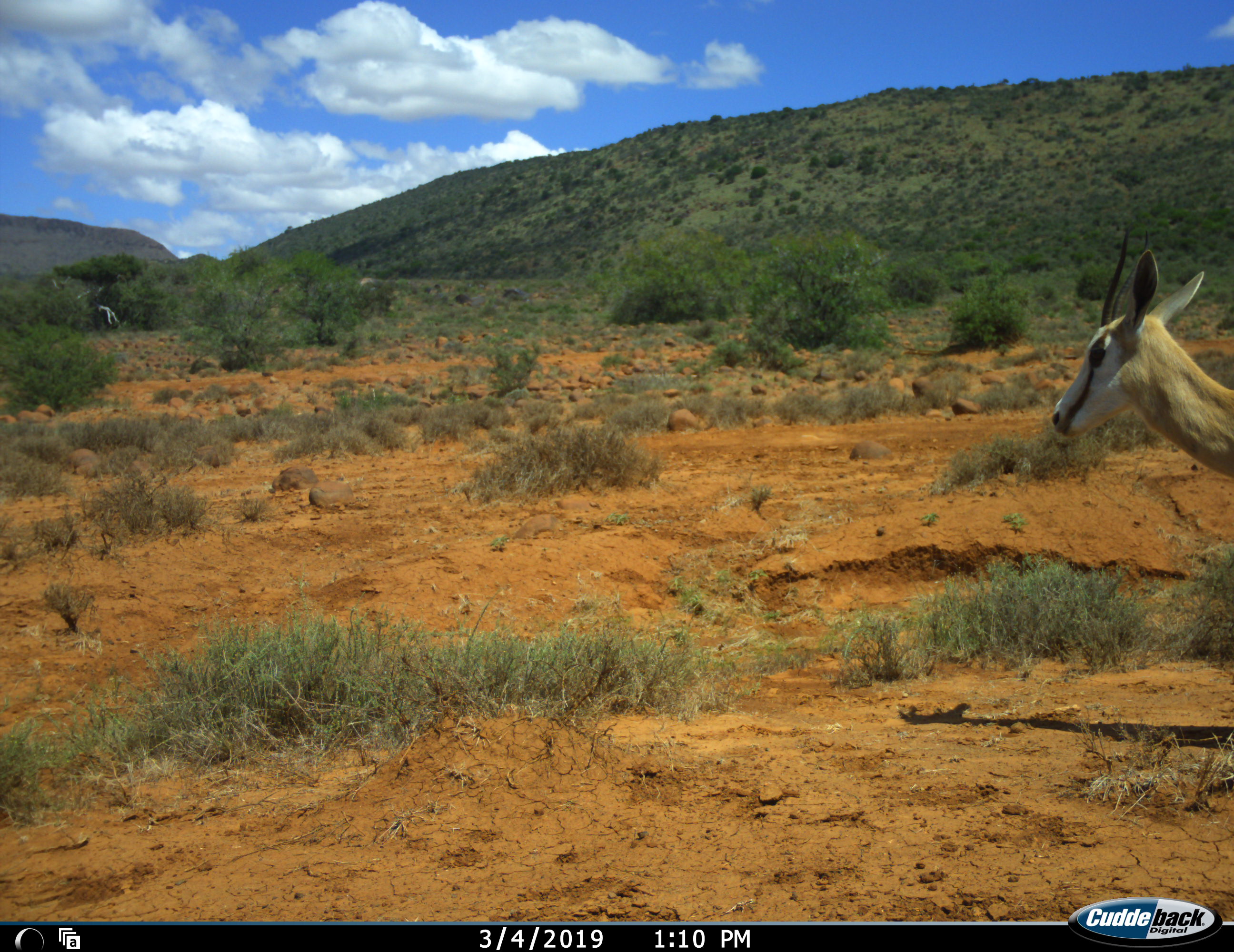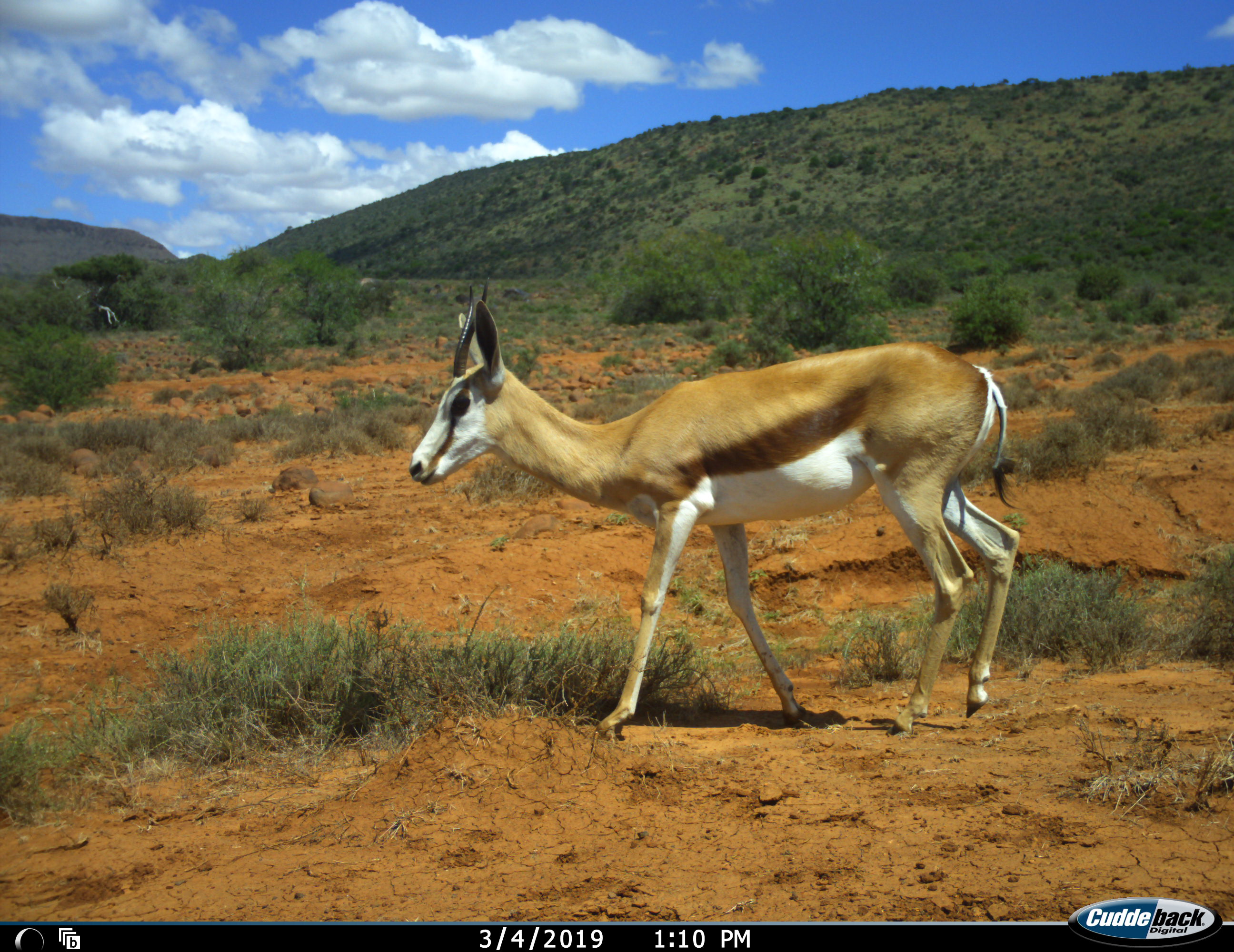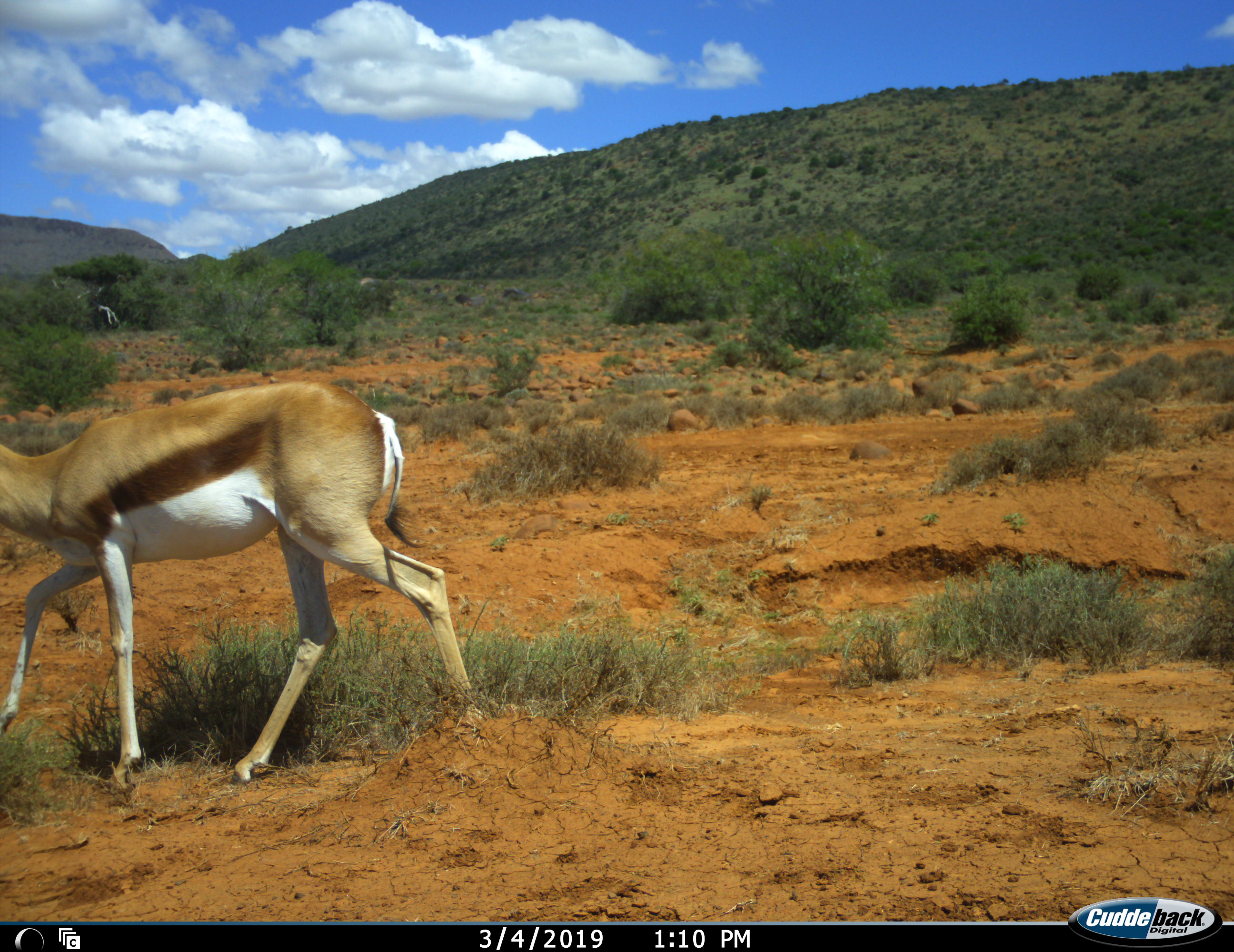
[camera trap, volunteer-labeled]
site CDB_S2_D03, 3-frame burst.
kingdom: Animalia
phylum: Chordata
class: Mammalia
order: Artiodactyla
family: Bovidae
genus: Antidorcas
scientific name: Antidorcas marsupialis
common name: springbok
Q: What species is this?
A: Springbok (Antidorcas marsupialis).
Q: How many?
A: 1.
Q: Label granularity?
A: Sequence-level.